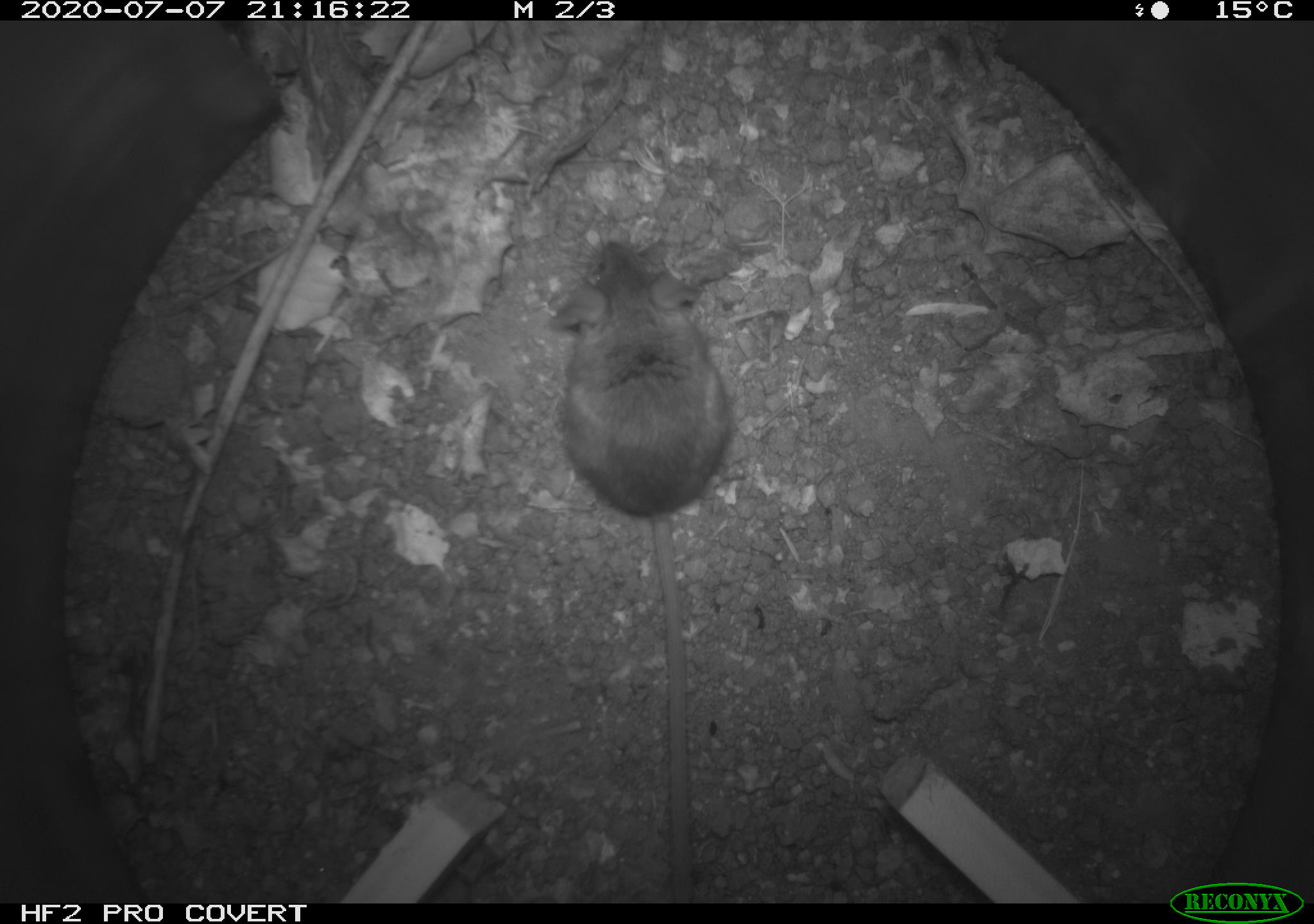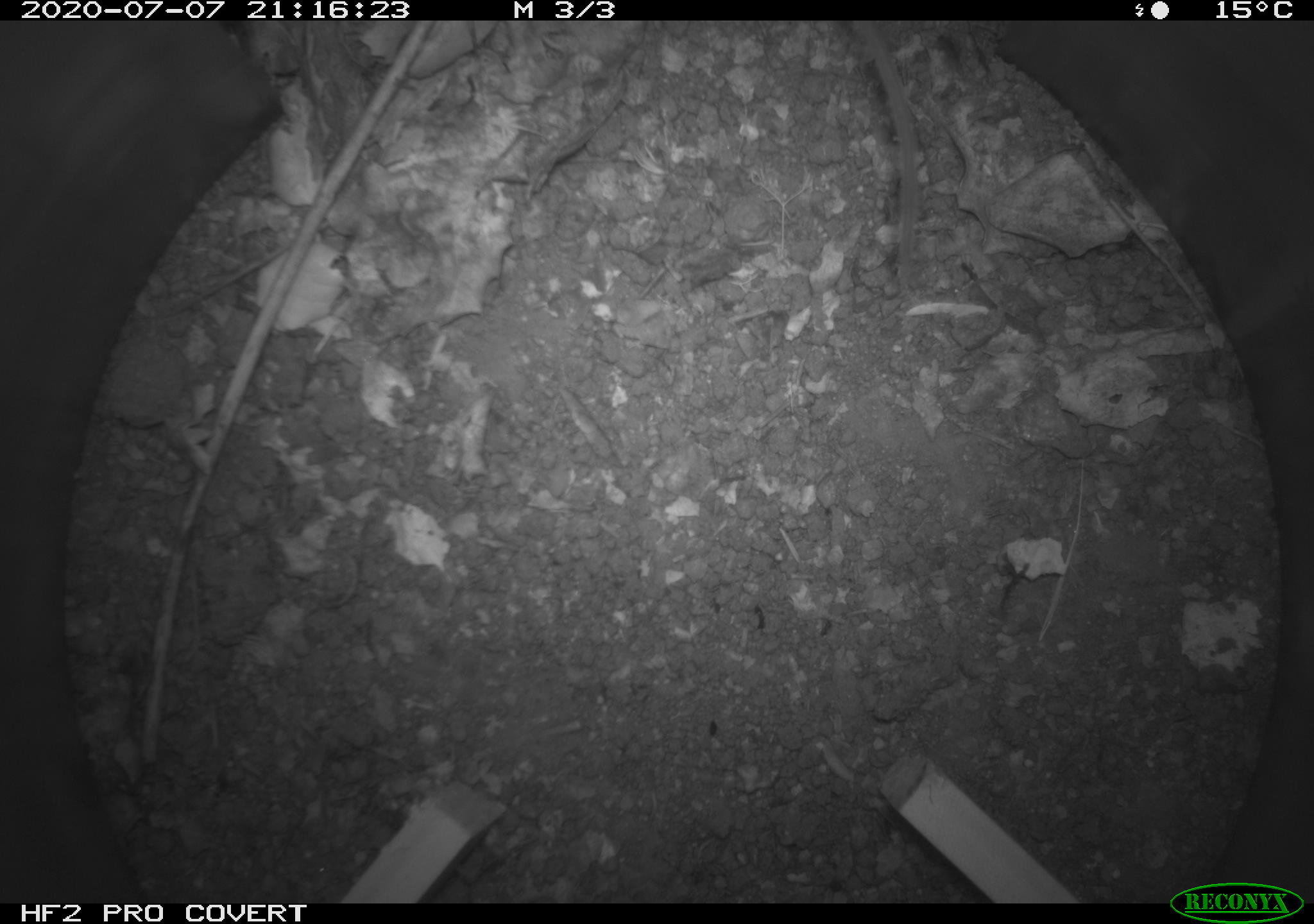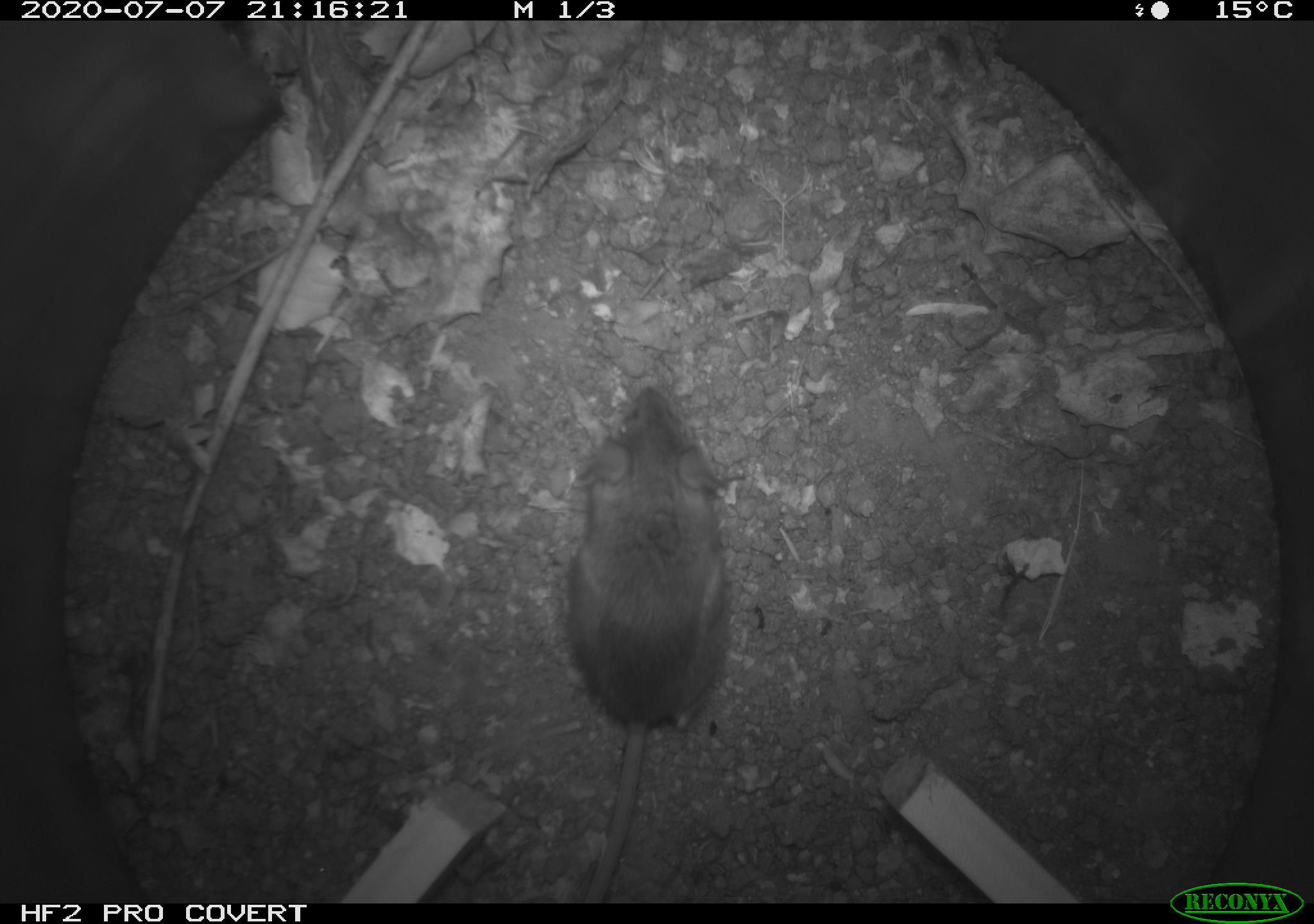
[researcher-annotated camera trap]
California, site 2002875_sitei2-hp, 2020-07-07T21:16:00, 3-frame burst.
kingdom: Animalia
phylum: Chordata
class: Mammalia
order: Rodentia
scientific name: Rodentia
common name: rodent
Rodent (Rodentia).